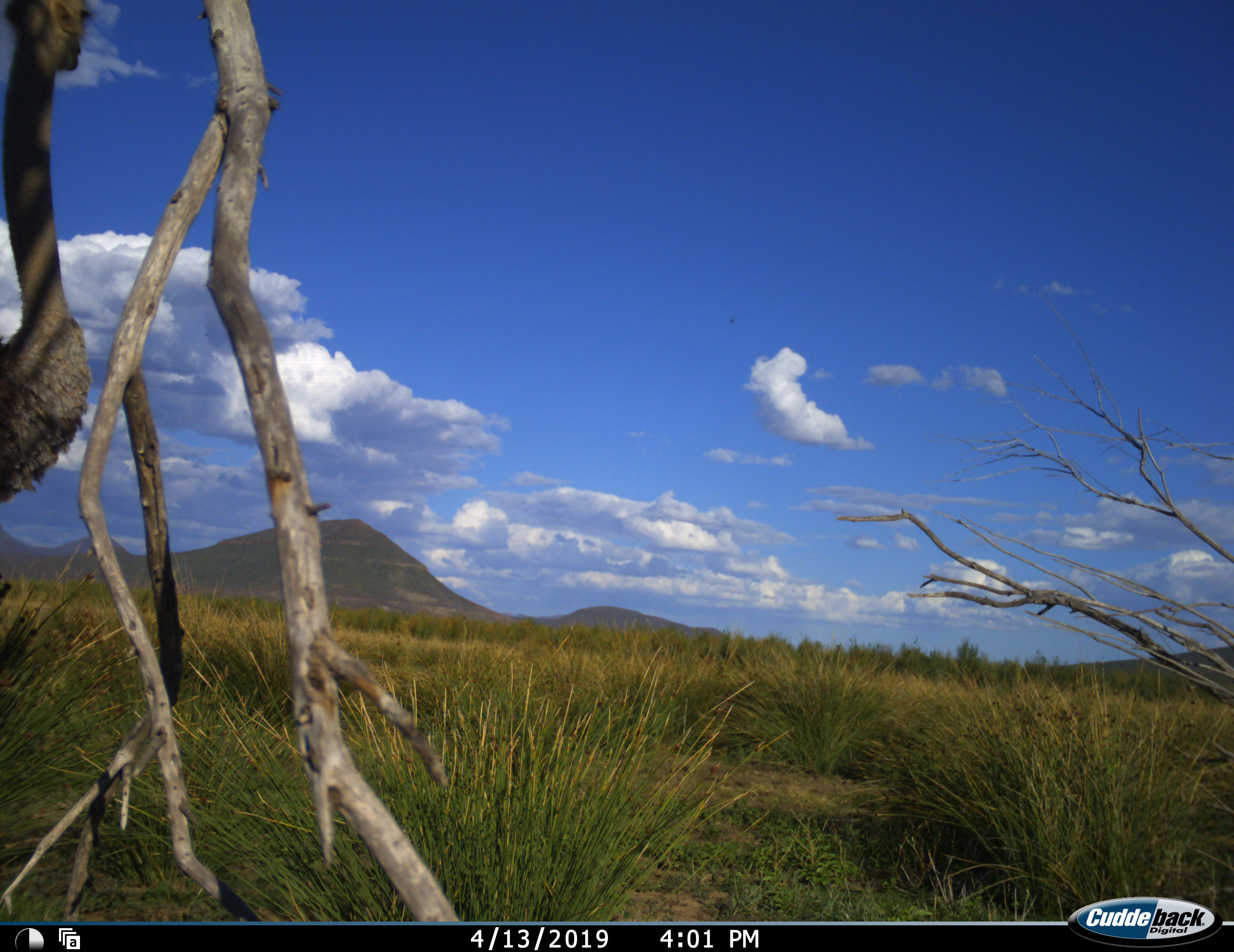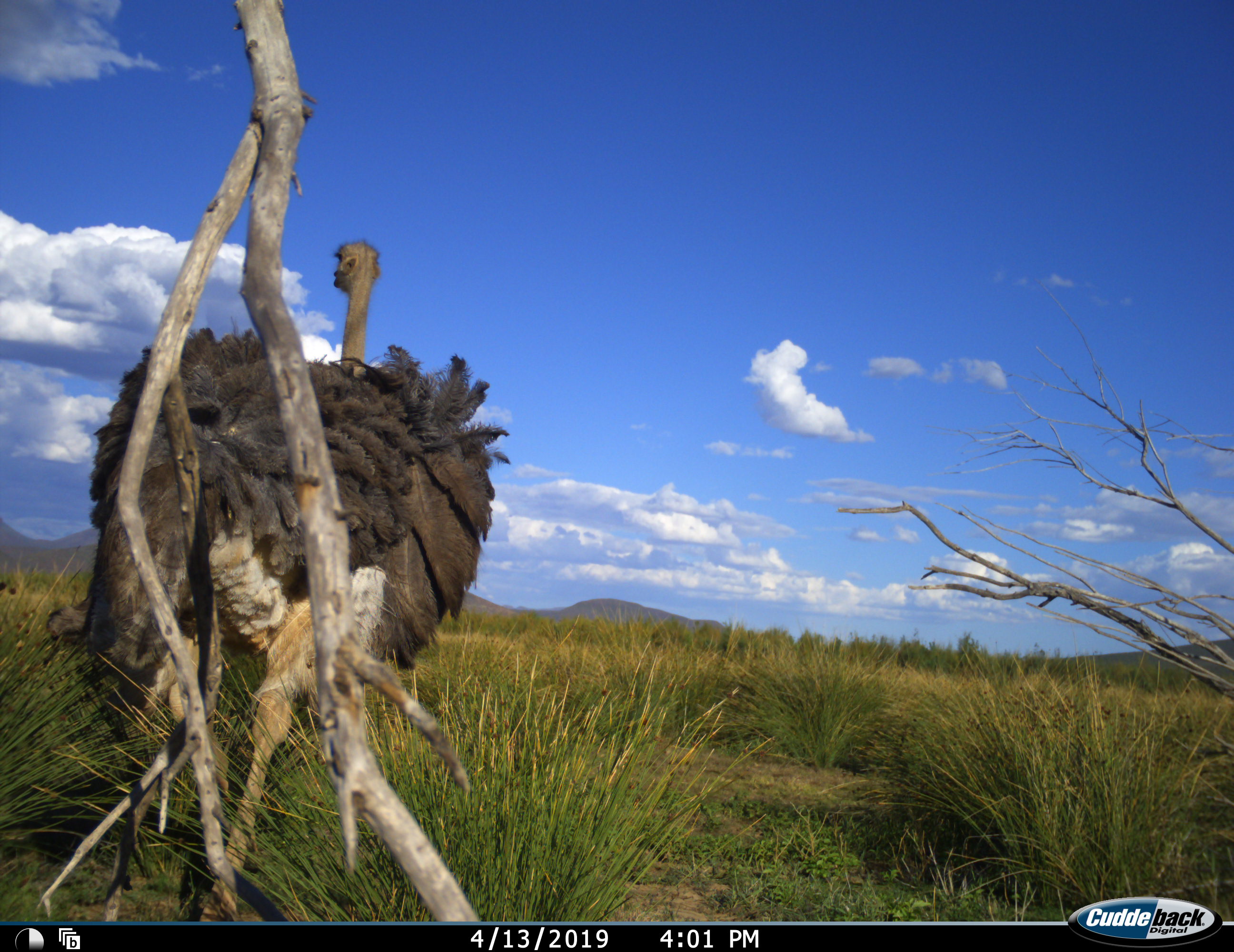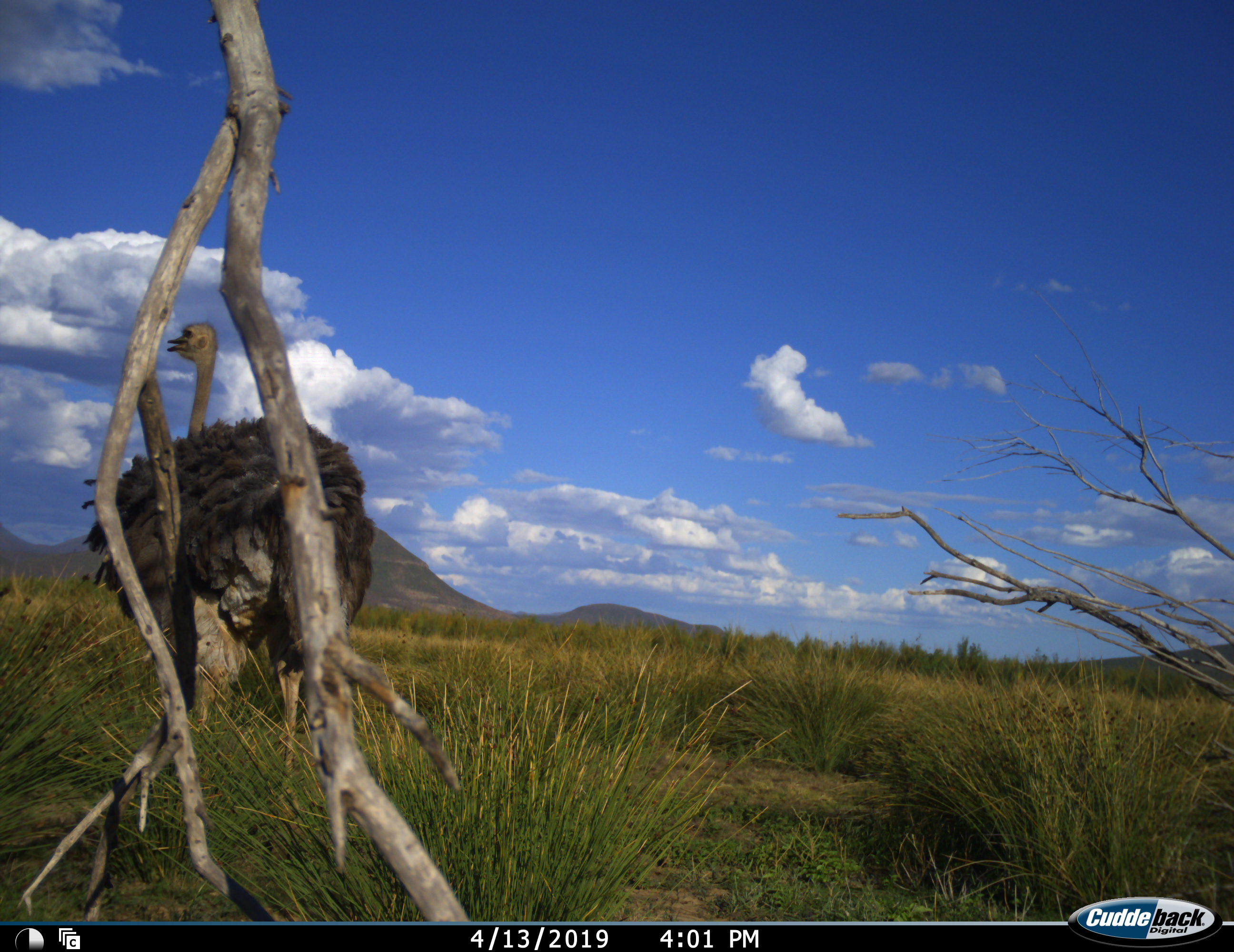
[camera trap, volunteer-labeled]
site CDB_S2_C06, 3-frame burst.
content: unidentified animal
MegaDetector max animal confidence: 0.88